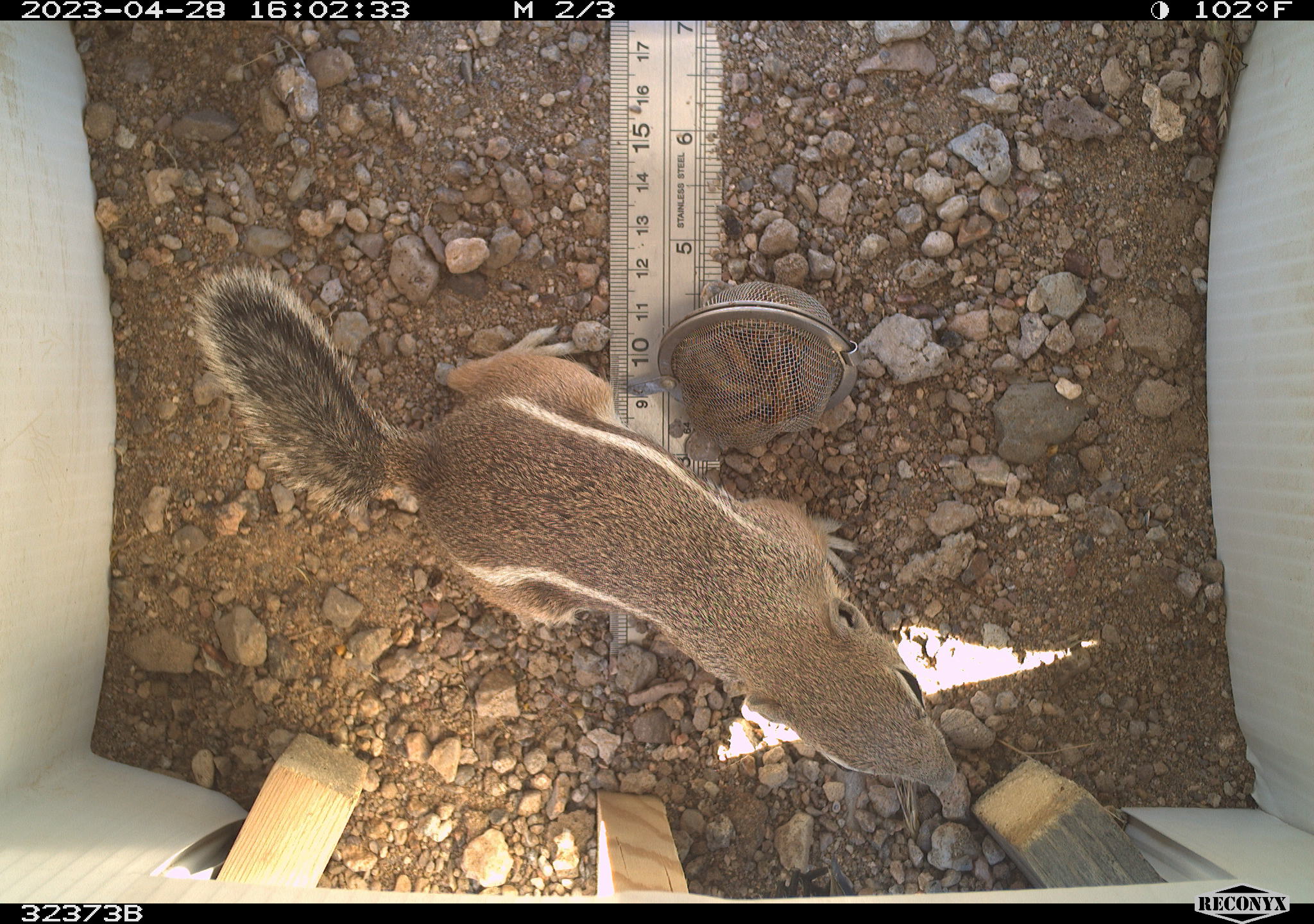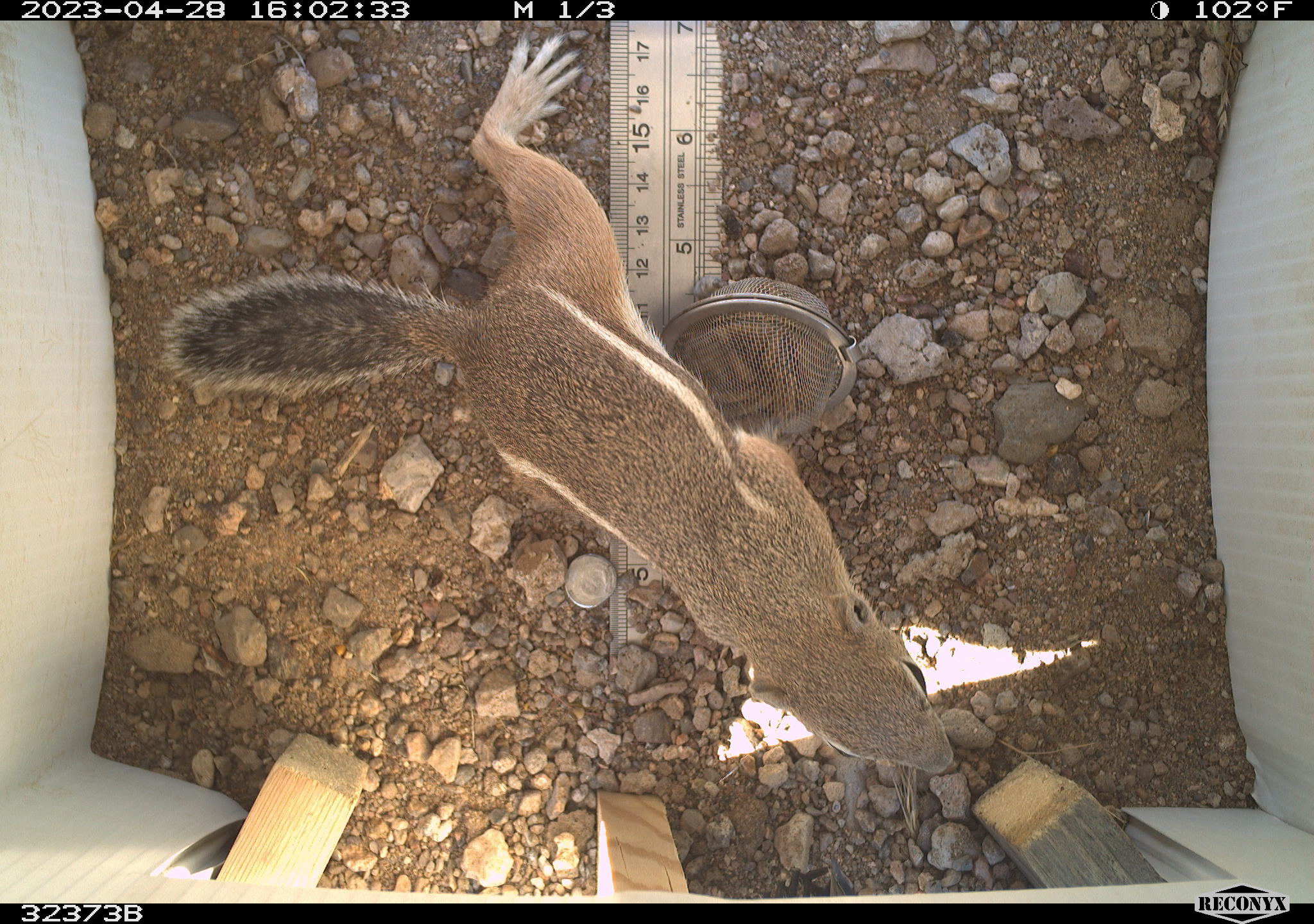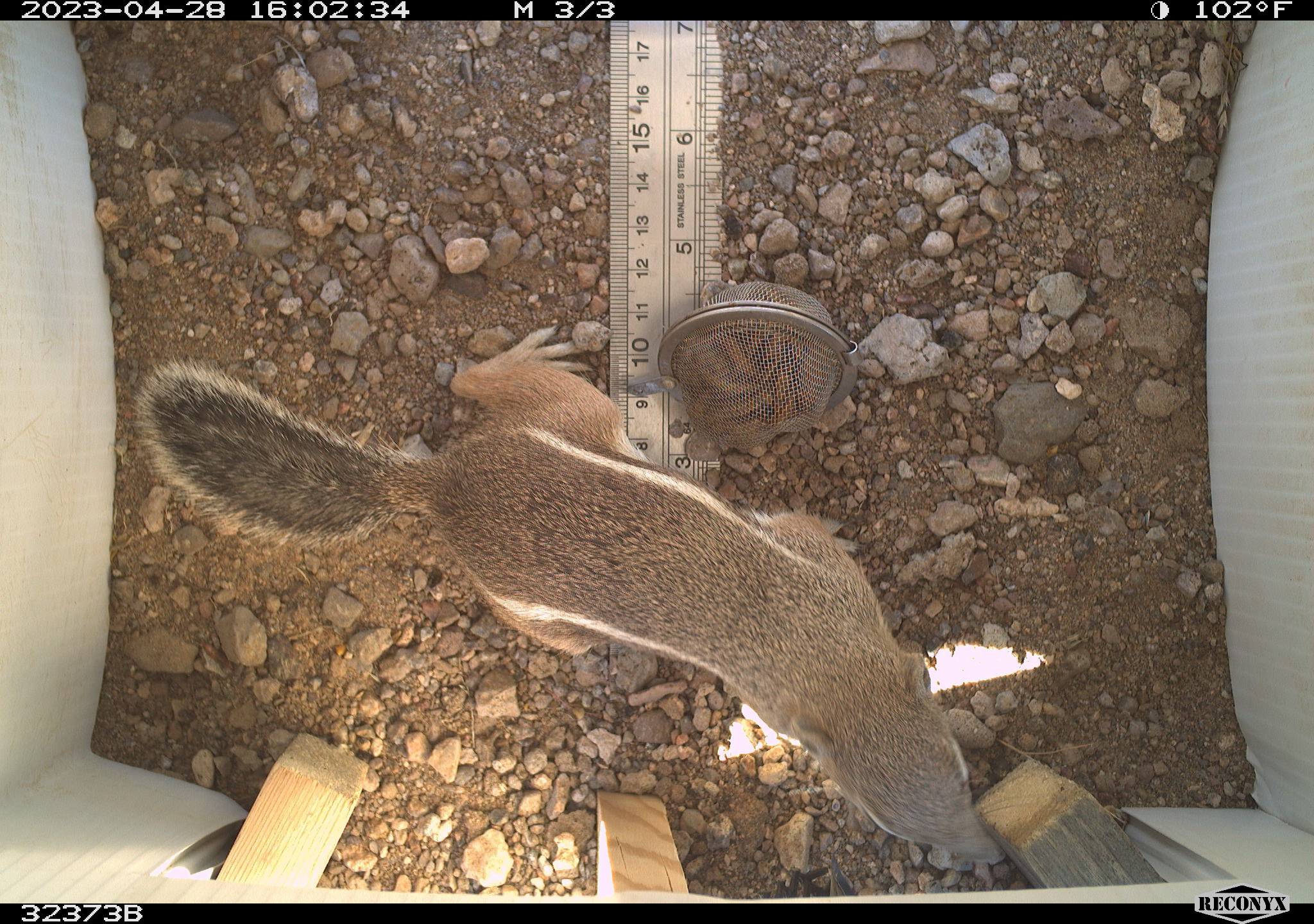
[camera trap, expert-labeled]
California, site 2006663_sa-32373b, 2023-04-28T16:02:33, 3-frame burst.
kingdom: Animalia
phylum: Chordata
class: Mammalia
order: Rodentia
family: Sciuridae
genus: Ammospermophilus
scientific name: Ammospermophilus leucurus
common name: white-tailed antelope squirrel